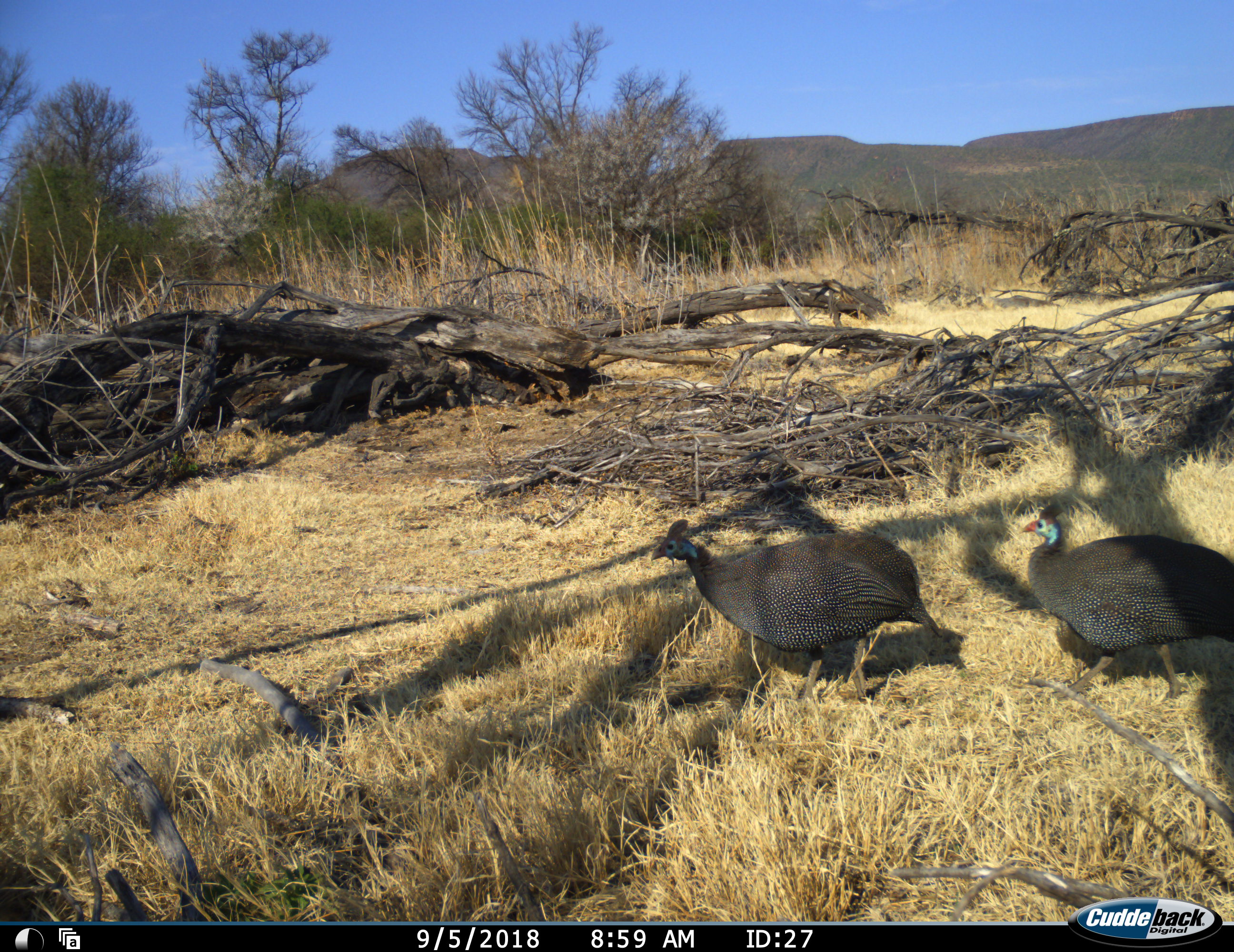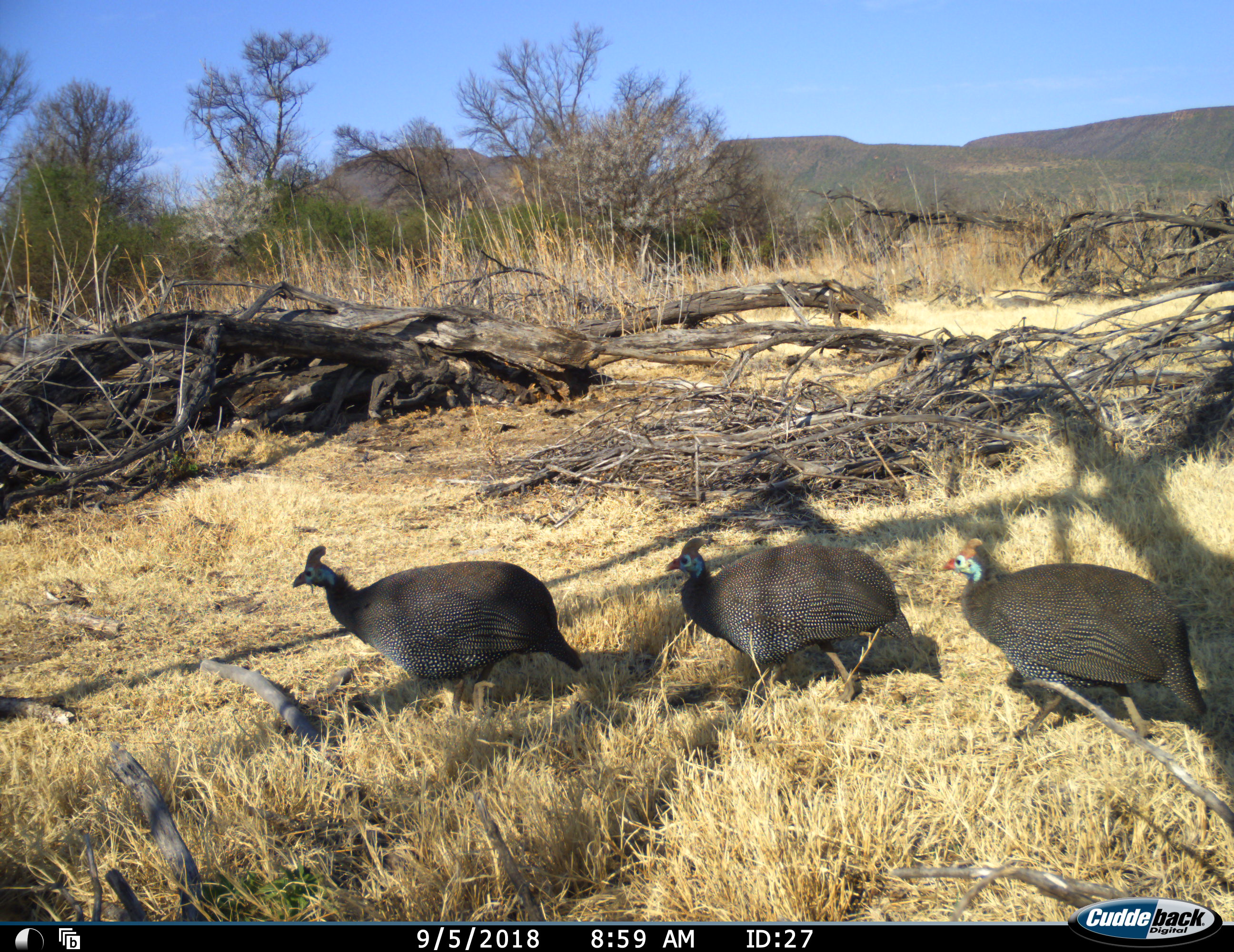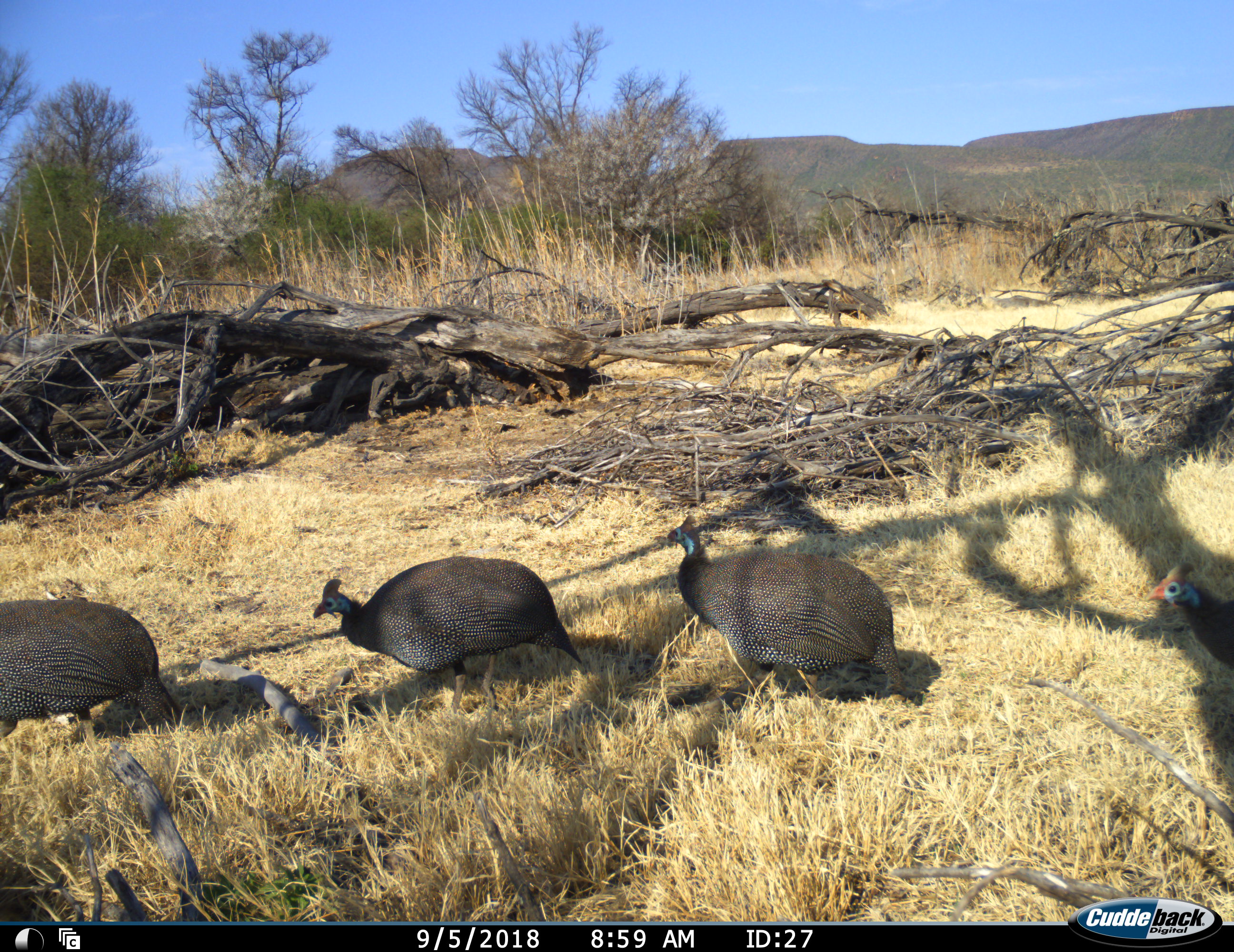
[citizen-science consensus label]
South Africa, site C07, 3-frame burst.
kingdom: Animalia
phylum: Chordata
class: Aves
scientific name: Aves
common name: bird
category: birdother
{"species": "birdother (bird) (Aves)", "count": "4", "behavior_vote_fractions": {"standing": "0%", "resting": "0%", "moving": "100%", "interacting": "0%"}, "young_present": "0%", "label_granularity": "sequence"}